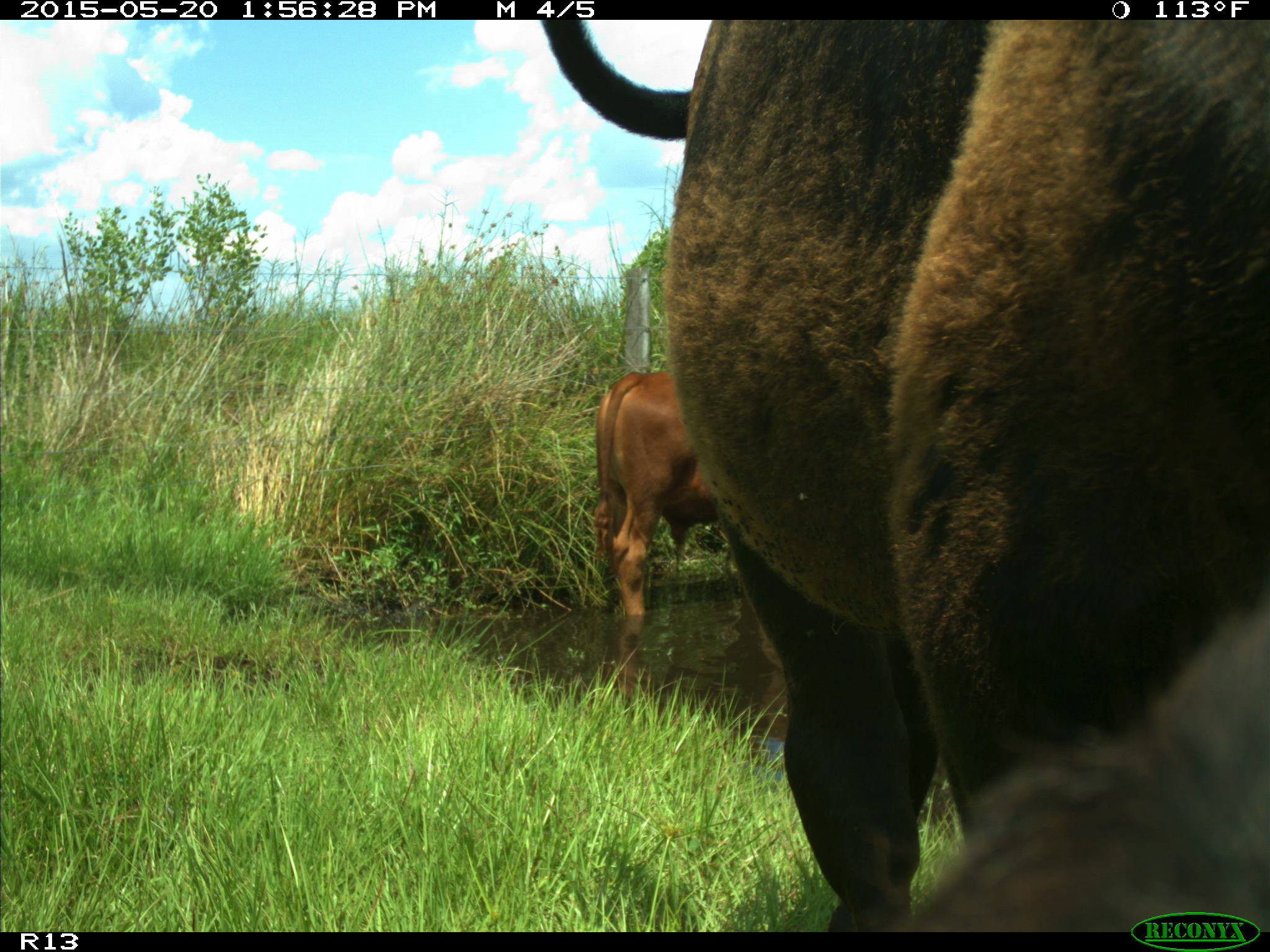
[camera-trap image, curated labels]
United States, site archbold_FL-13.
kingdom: Animalia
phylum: Chordata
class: Mammalia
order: Artiodactyla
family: Bovidae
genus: Bos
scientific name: Bos taurus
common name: domestic cow